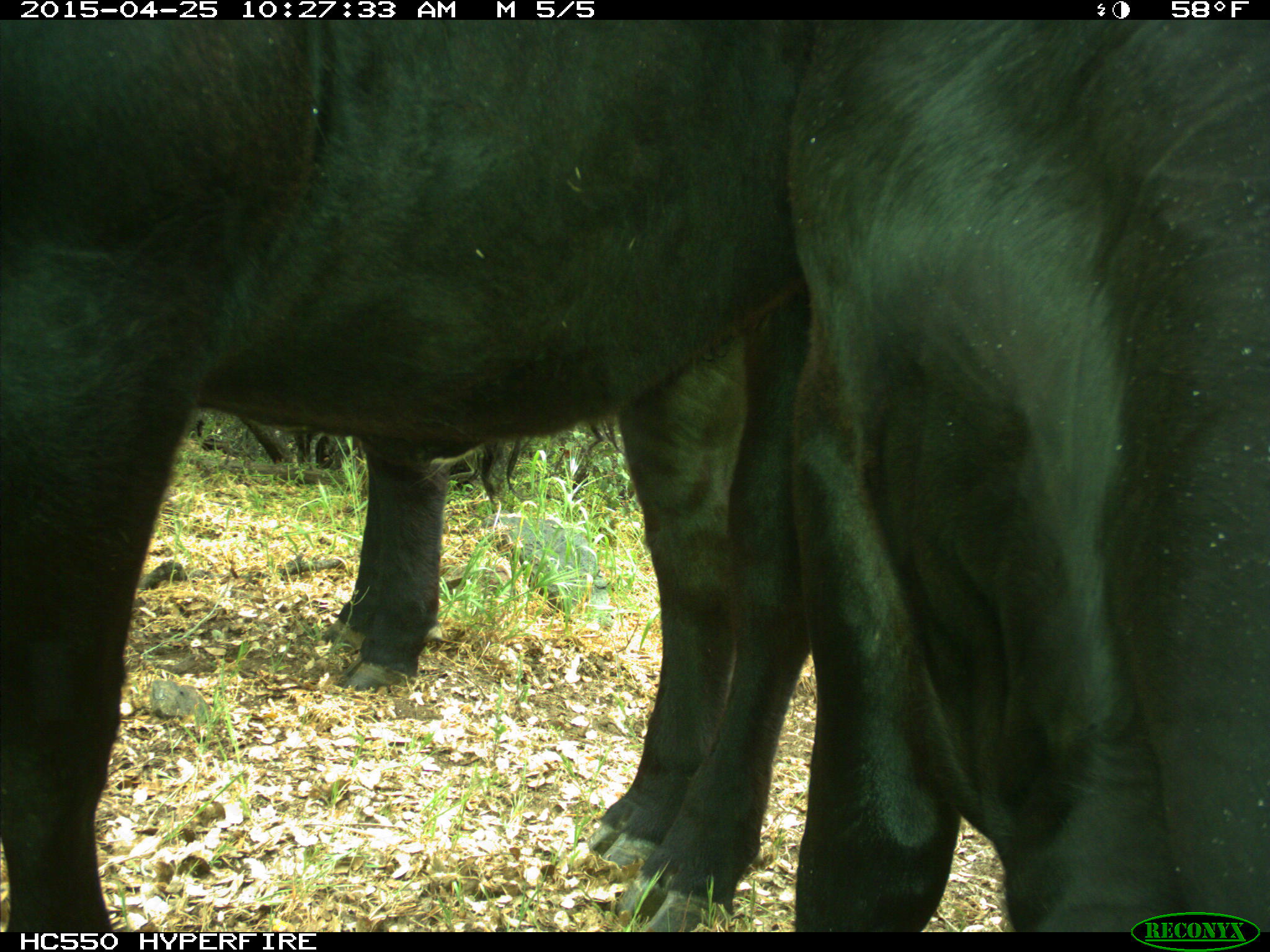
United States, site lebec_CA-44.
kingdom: Animalia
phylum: Chordata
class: Mammalia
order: Artiodactyla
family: Suidae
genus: Sus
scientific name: Sus scrofa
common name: wild boar